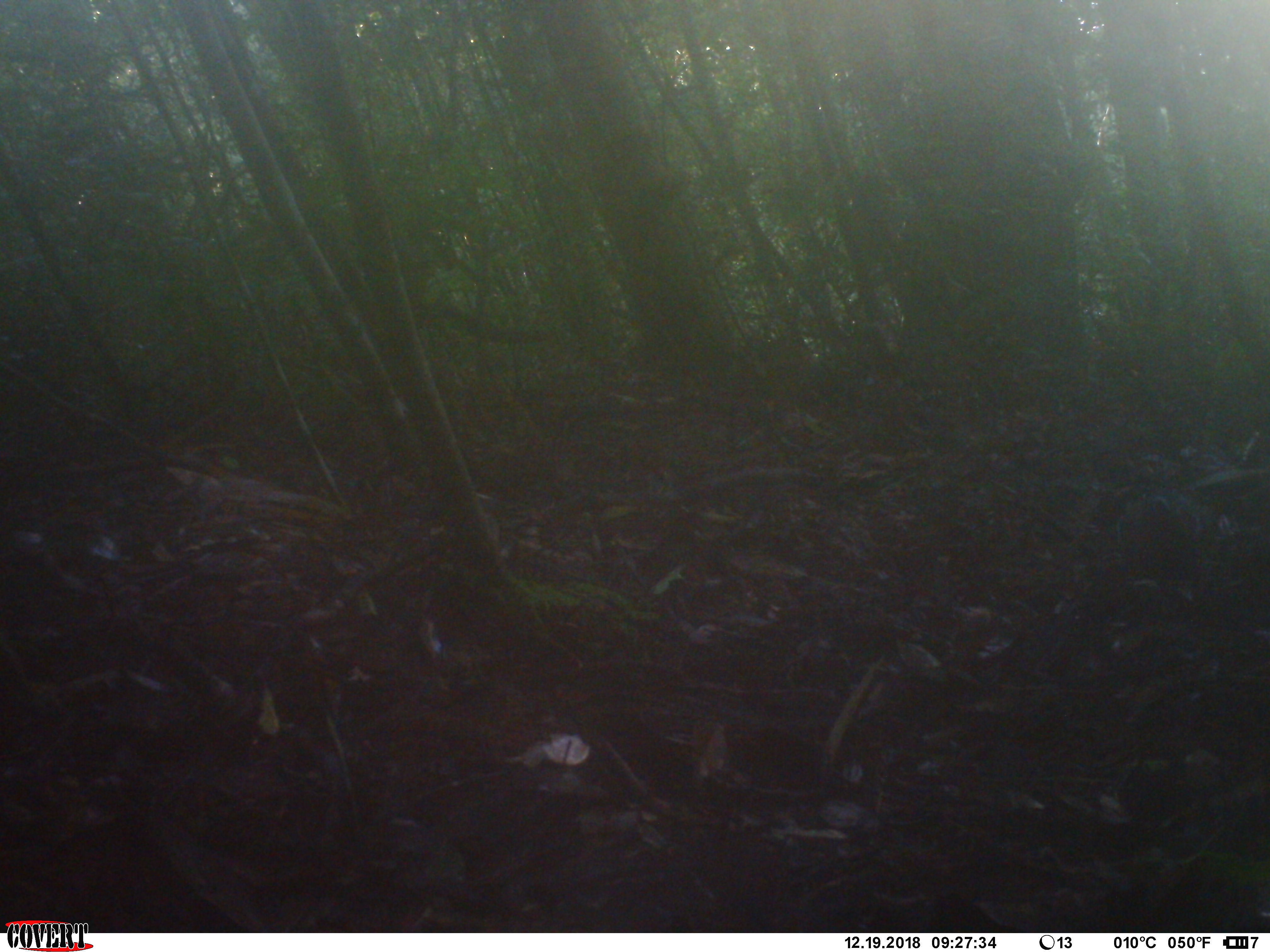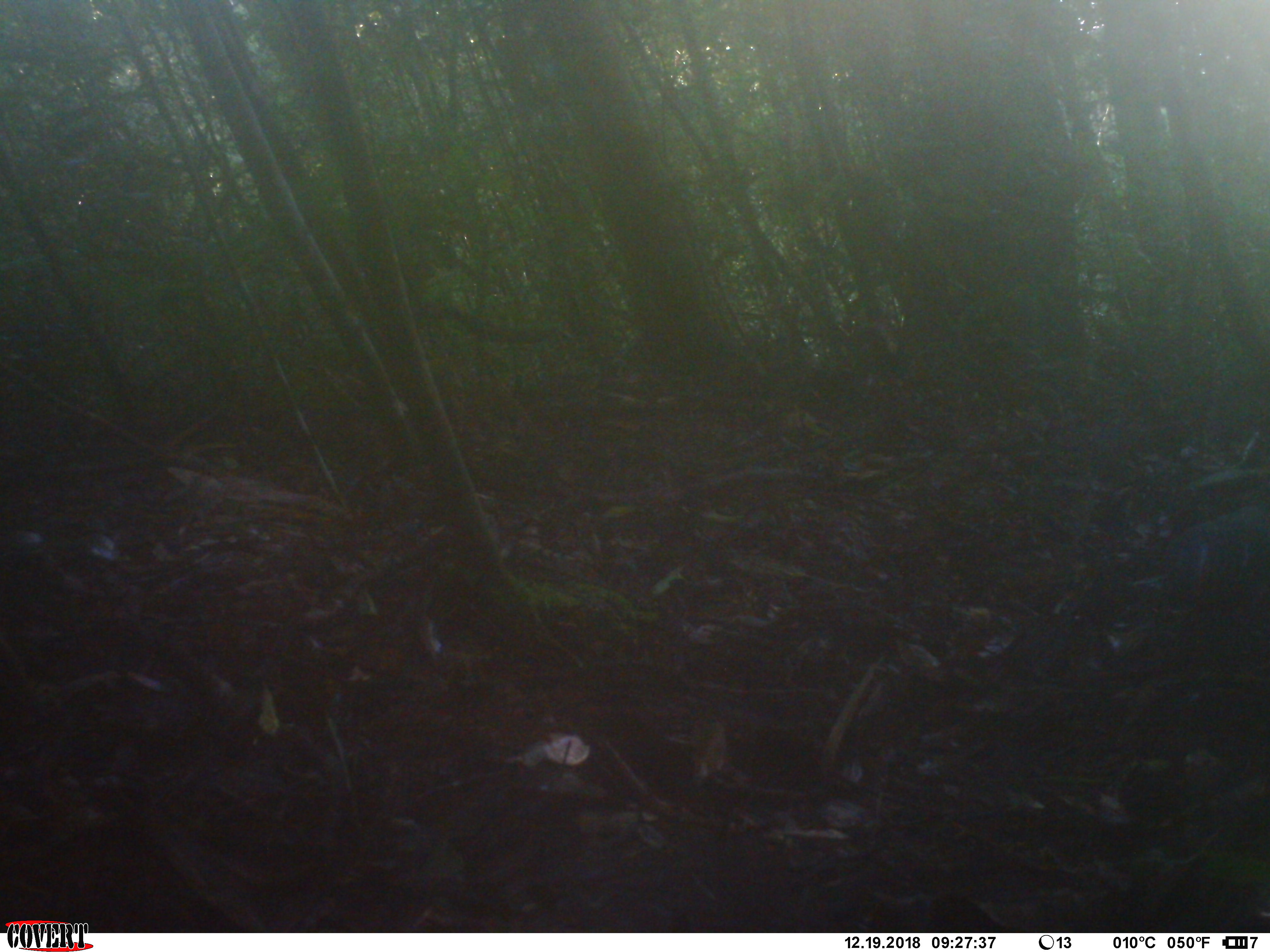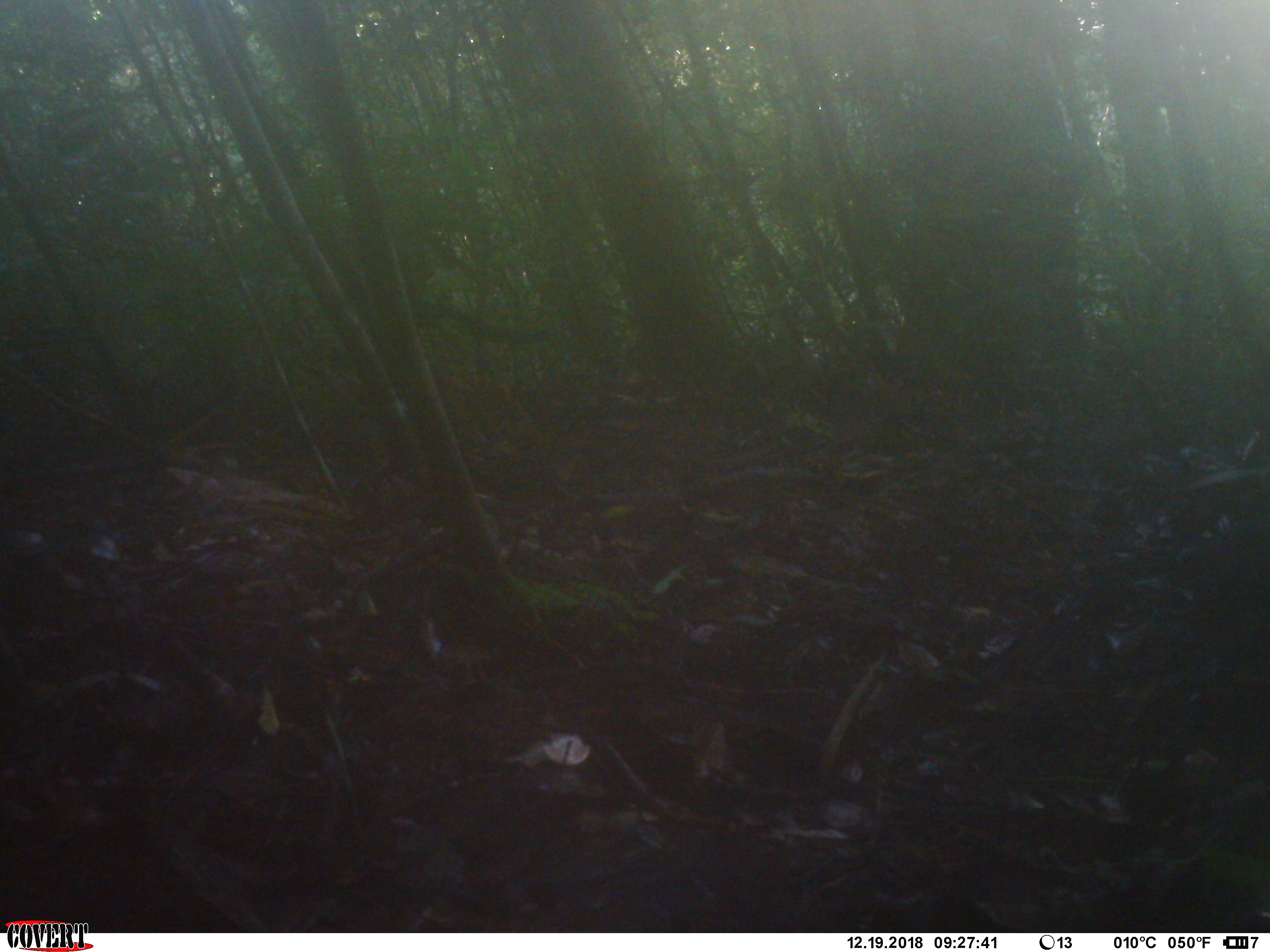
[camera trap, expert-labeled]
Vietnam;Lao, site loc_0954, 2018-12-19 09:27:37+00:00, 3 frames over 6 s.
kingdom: Animalia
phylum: Chordata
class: Aves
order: Columbiformes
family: Columbidae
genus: Chalcophaps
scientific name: Chalcophaps indica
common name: emerald dove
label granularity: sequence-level